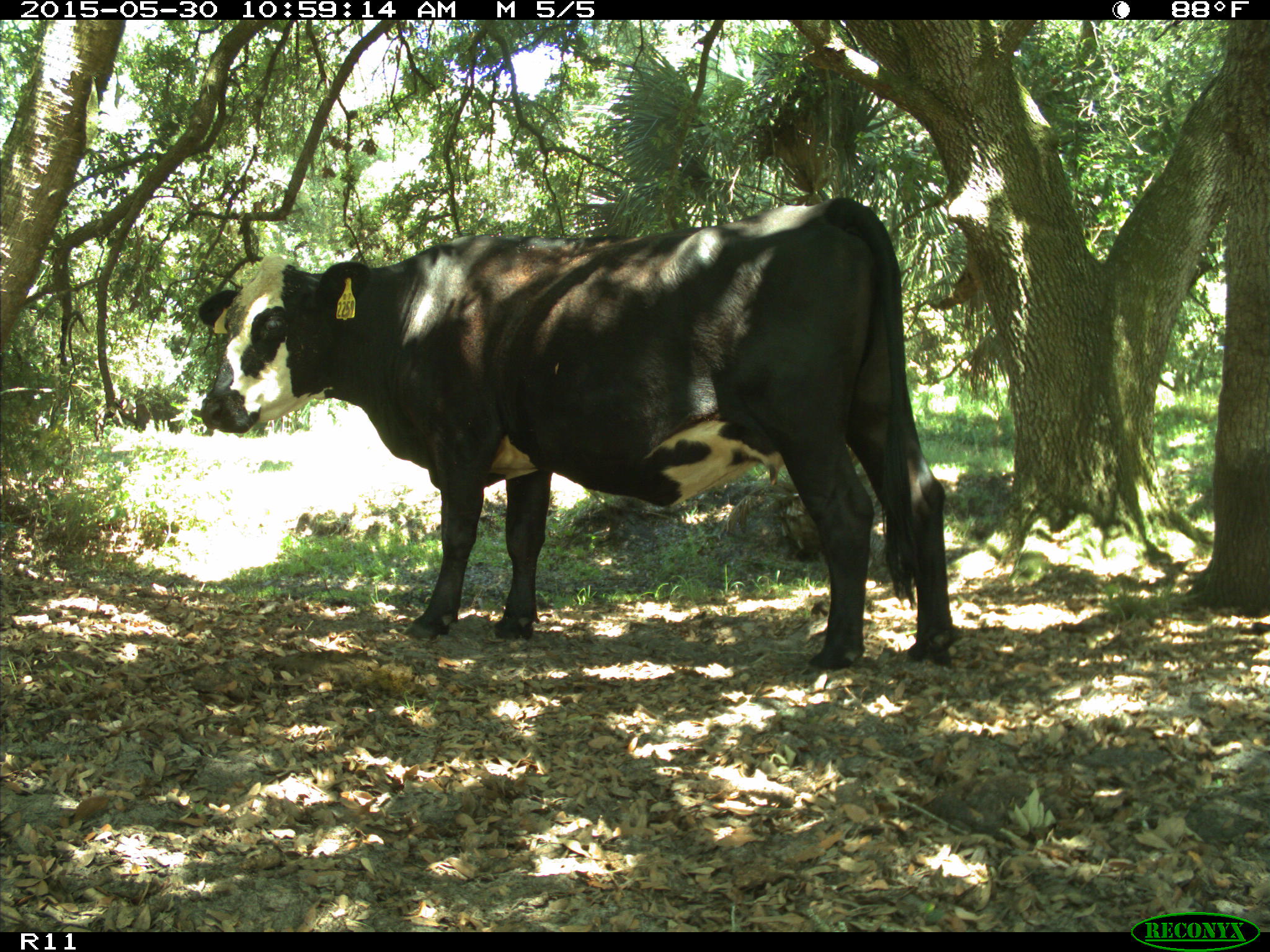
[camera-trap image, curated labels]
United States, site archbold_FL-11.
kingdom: Animalia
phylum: Chordata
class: Mammalia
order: Artiodactyla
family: Bovidae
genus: Bos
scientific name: Bos taurus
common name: domestic cow